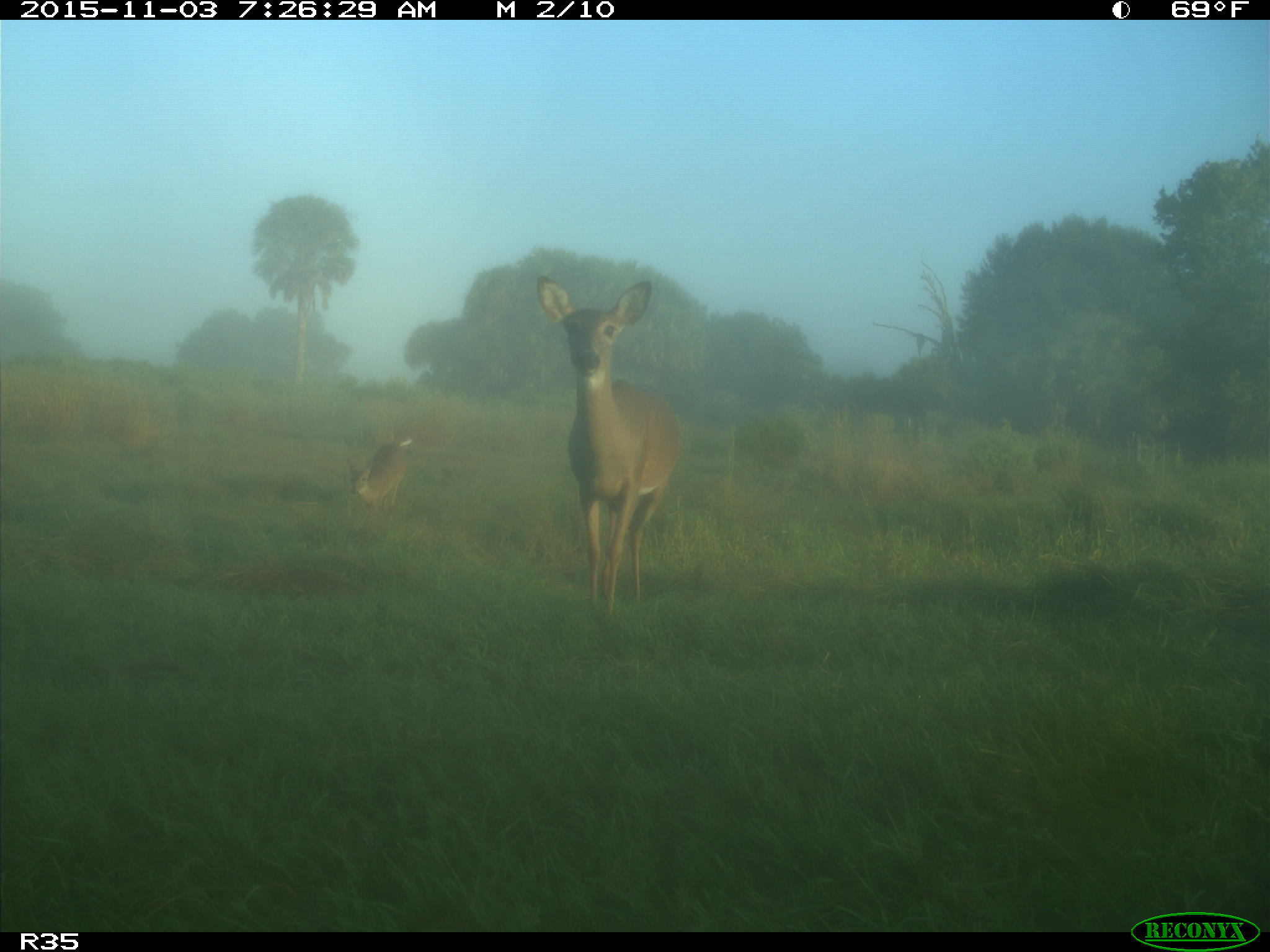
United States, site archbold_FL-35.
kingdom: Animalia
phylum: Chordata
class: Mammalia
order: Artiodactyla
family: Cervidae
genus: Odocoileus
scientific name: Odocoileus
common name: deer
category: unidentified deer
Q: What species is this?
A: Unidentified deer (deer) (Odocoileus).